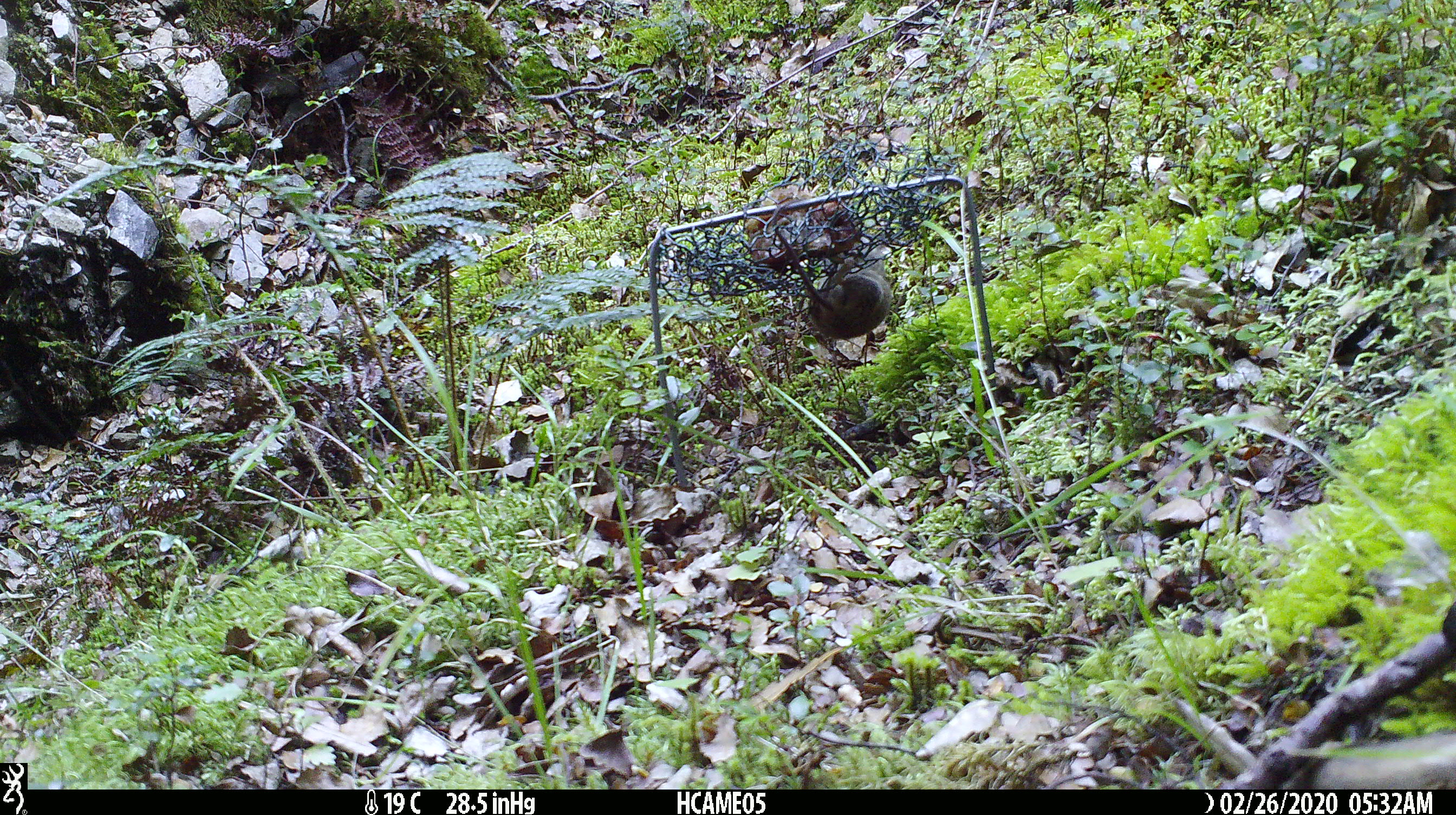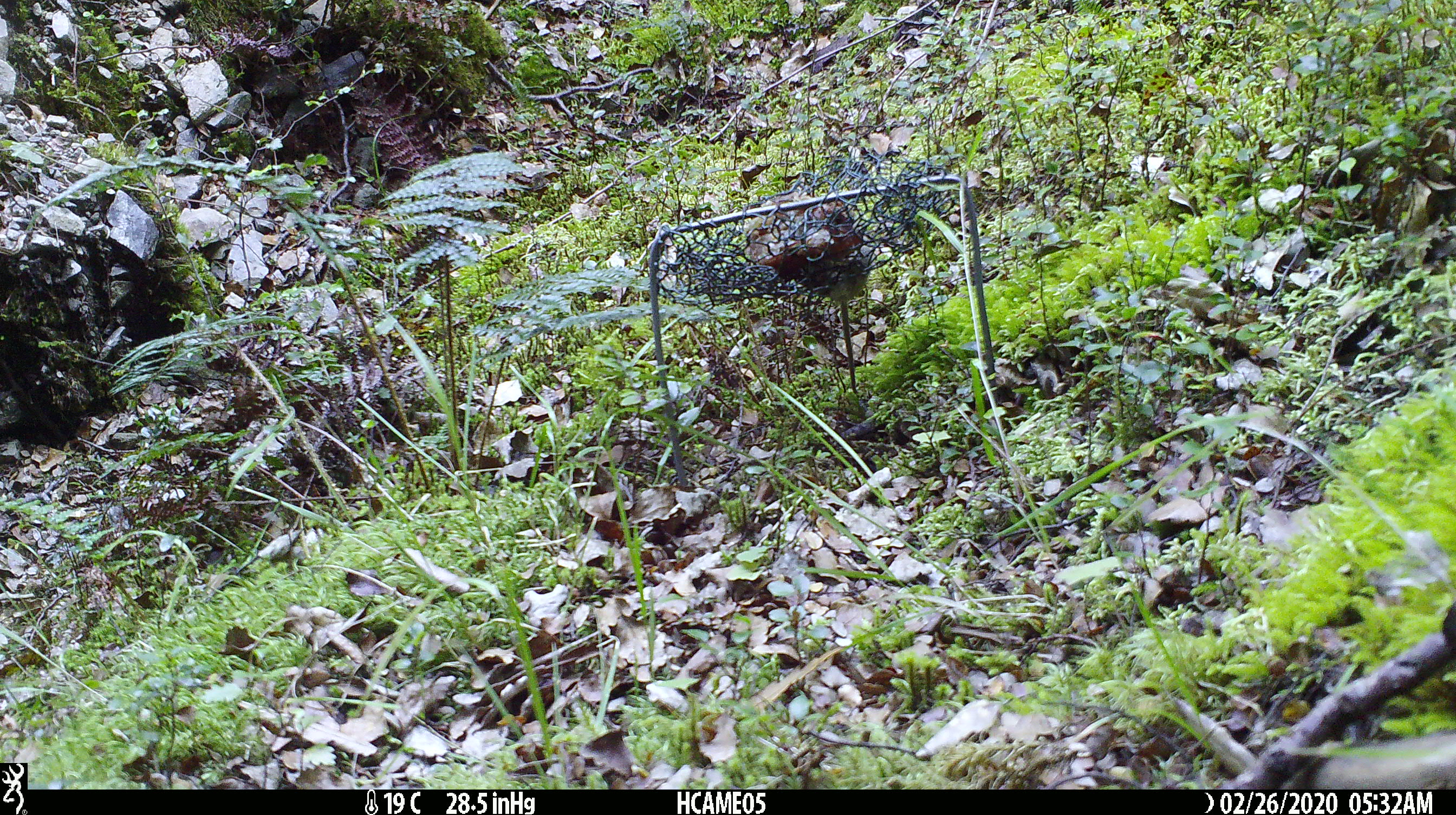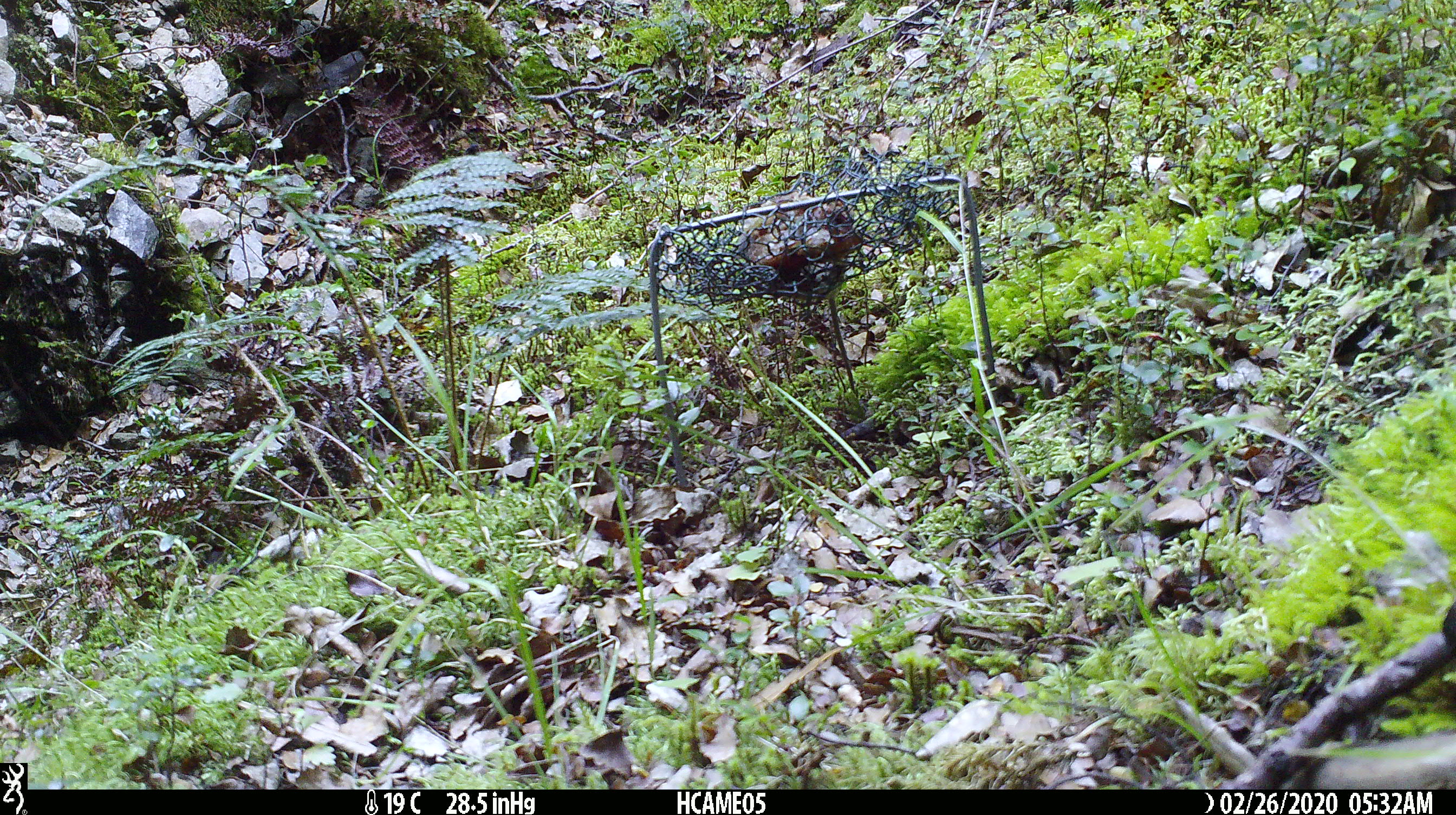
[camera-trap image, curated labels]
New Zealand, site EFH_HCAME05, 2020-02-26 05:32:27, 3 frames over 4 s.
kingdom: Animalia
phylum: Chordata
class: Mammalia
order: Rodentia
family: Muridae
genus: Mus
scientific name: Mus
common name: mouse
Mouse (Mus).